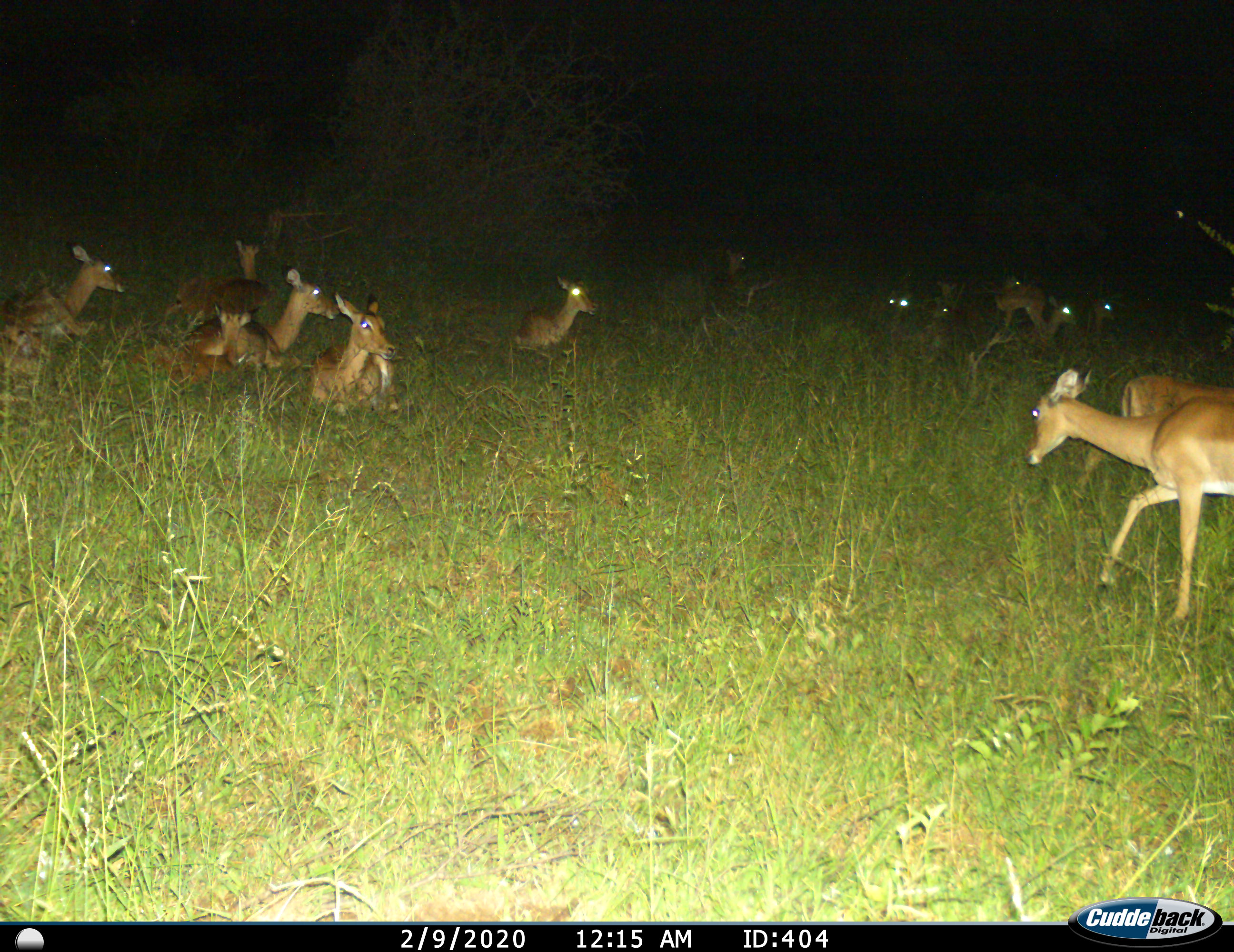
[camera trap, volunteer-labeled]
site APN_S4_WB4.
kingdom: Animalia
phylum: Chordata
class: Mammalia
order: Artiodactyla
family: Bovidae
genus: Aepyceros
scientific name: Aepyceros melampus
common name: impala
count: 11-50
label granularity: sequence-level